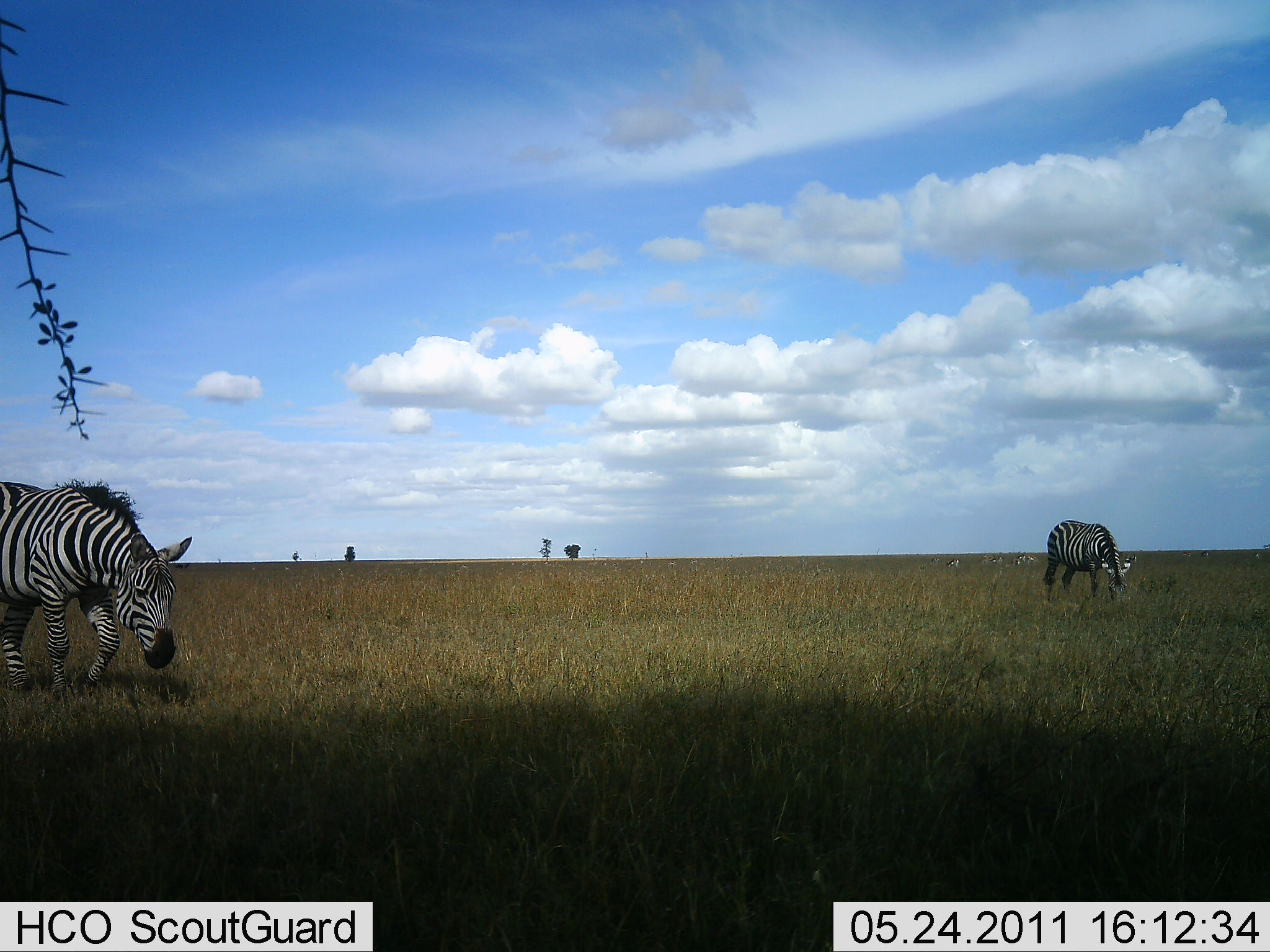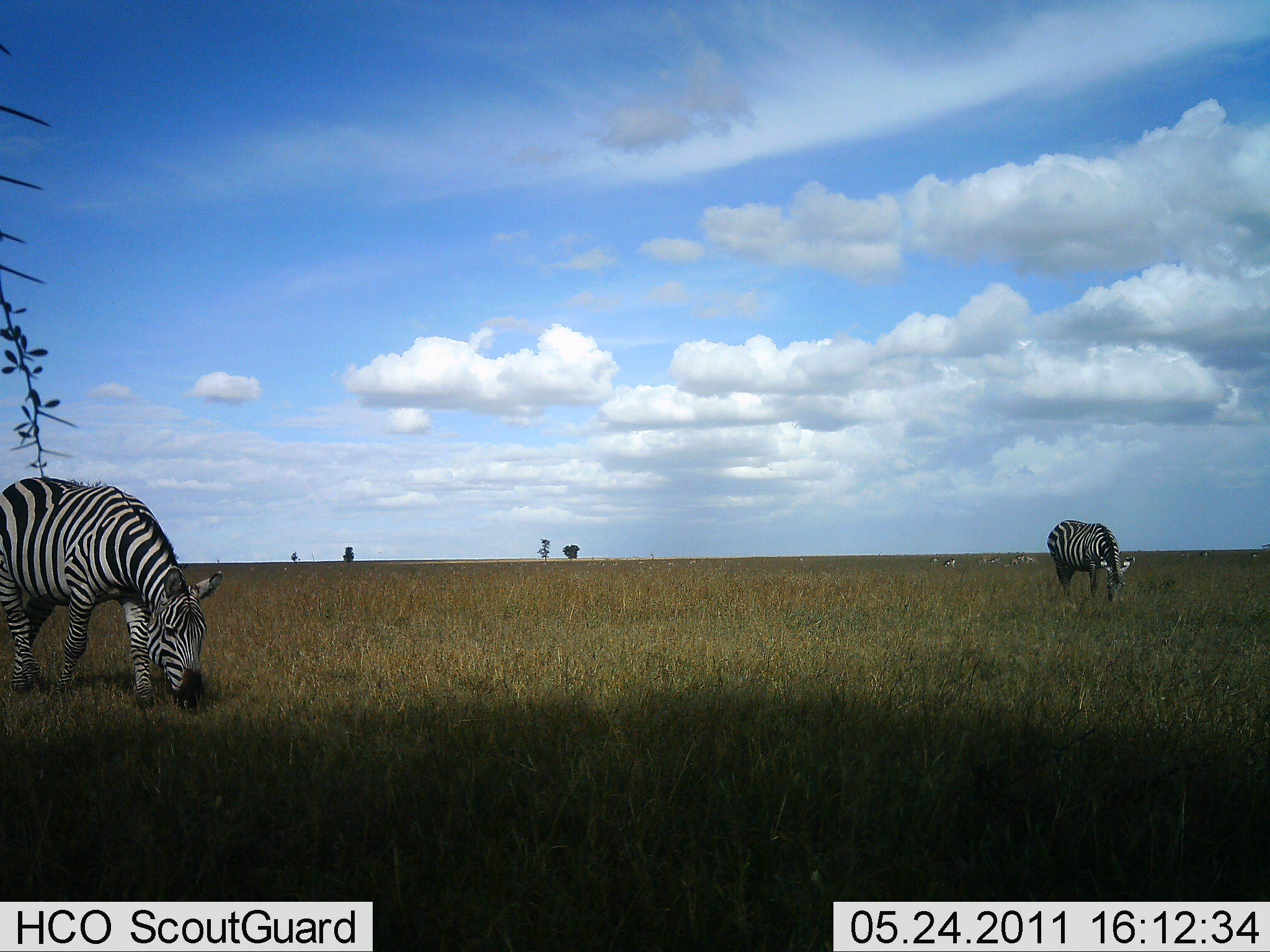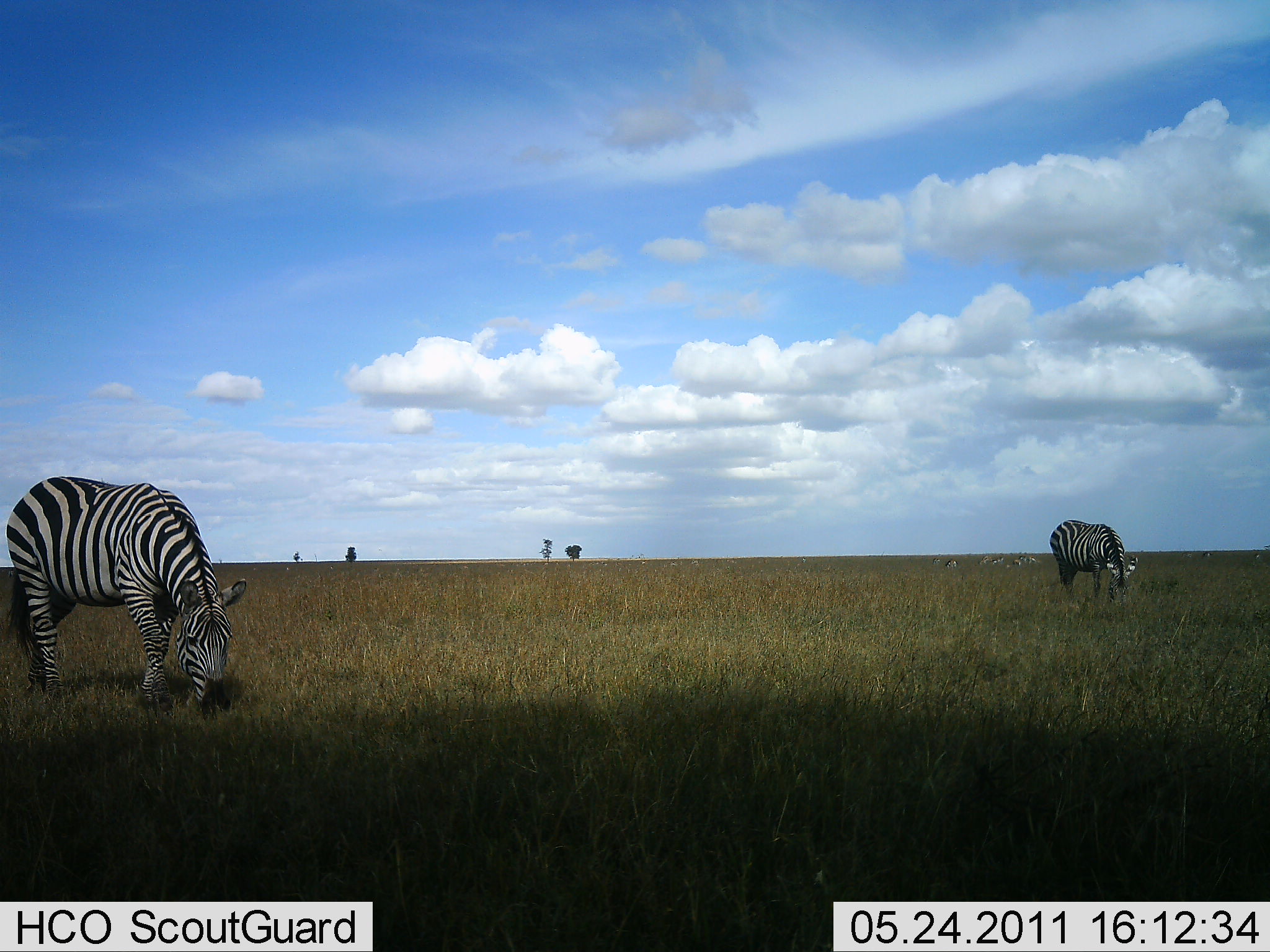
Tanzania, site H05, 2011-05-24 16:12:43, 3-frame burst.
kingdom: Animalia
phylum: Chordata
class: Mammalia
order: Perissodactyla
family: Equidae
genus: Equus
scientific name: Equus quagga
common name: plains zebra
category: zebra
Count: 2.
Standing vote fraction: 25%.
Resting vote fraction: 0%.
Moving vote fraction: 8%.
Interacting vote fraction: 0%.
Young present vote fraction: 0%.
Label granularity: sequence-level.